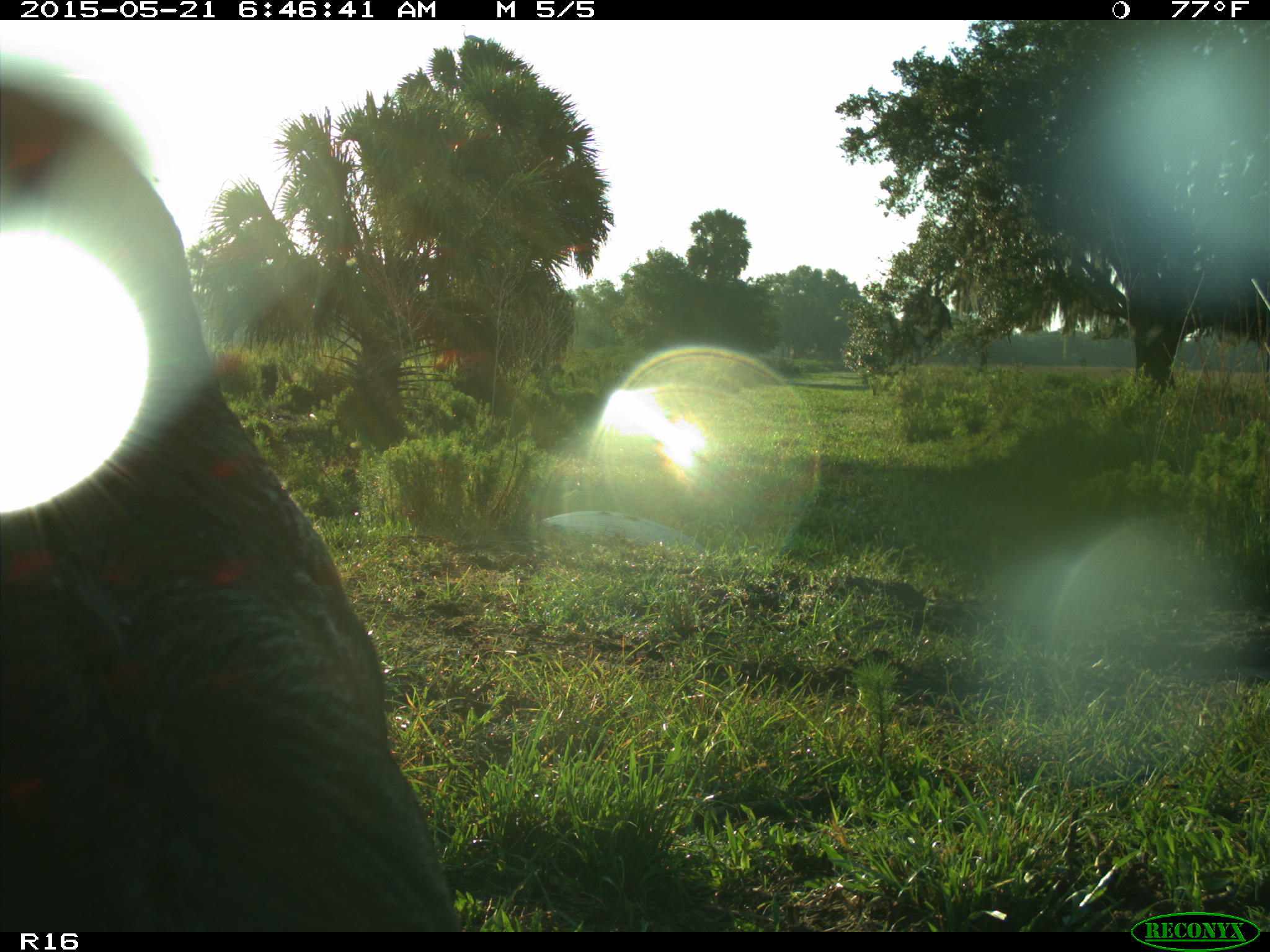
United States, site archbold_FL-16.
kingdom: Animalia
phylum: Chordata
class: Mammalia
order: Artiodactyla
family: Bovidae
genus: Bos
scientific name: Bos taurus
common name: domestic cow